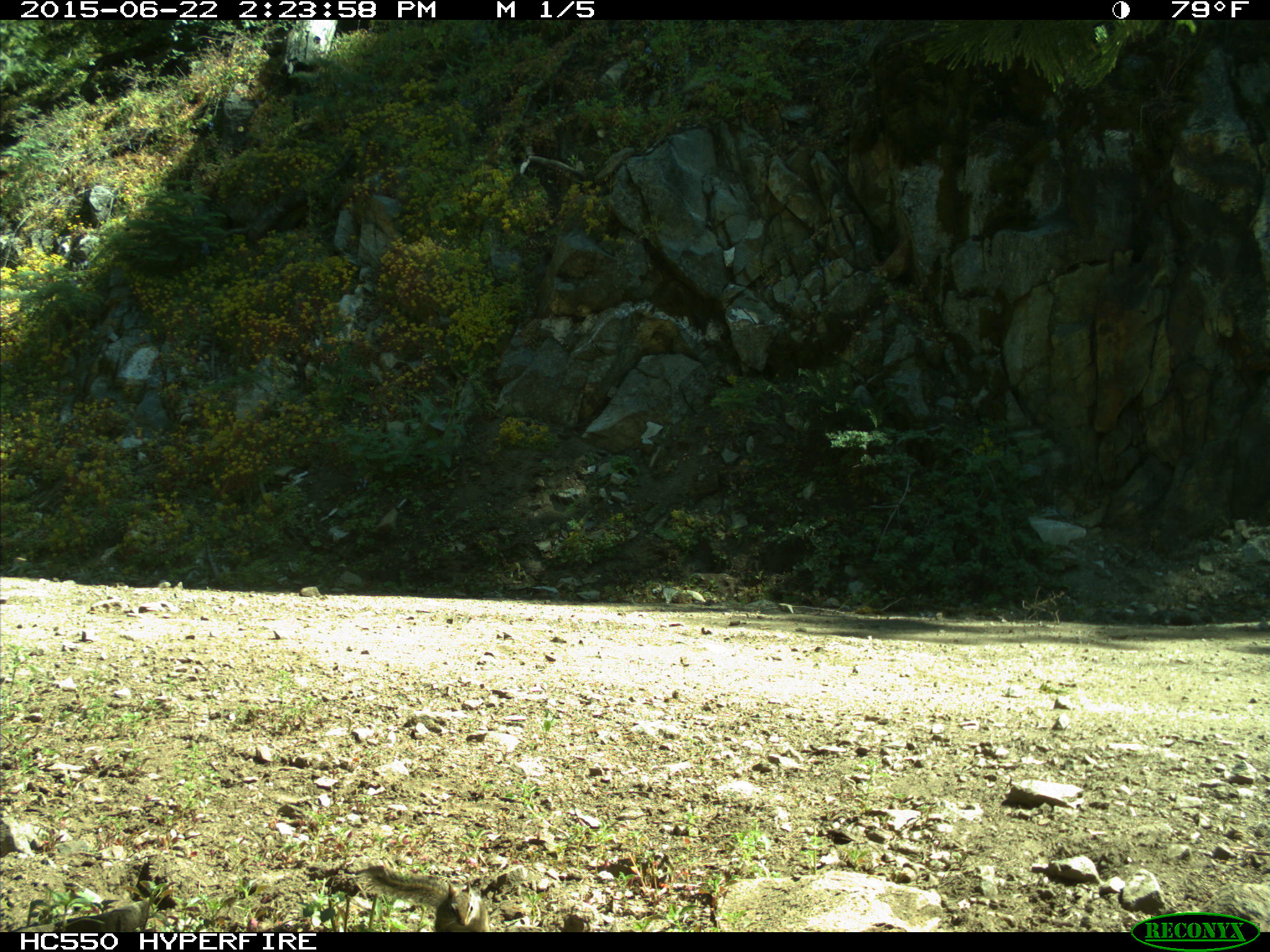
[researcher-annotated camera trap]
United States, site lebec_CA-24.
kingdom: Animalia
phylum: Chordata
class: Mammalia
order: Rodentia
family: Sciuridae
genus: Tamias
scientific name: Tamias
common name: chipmunk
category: unidentified chipmunk